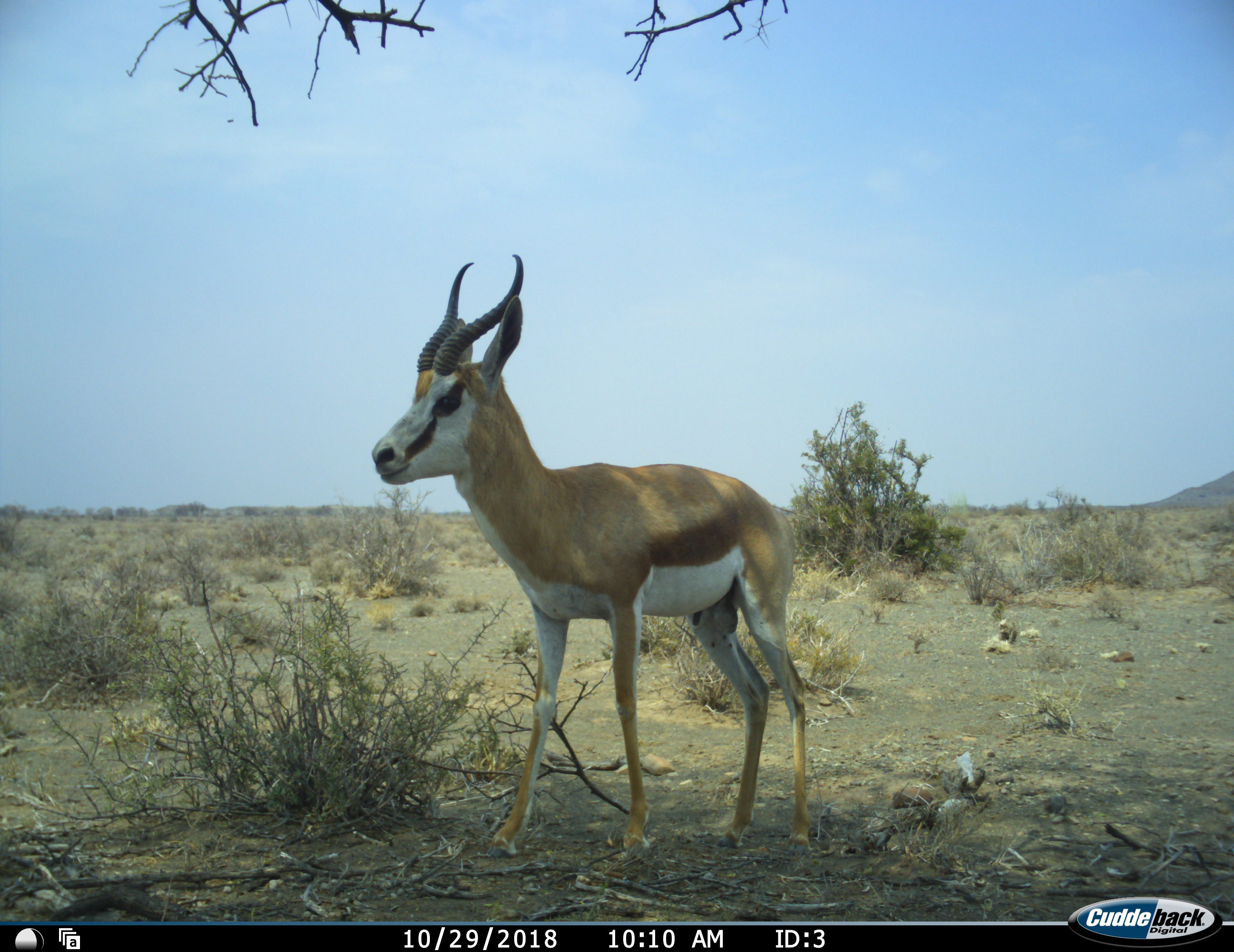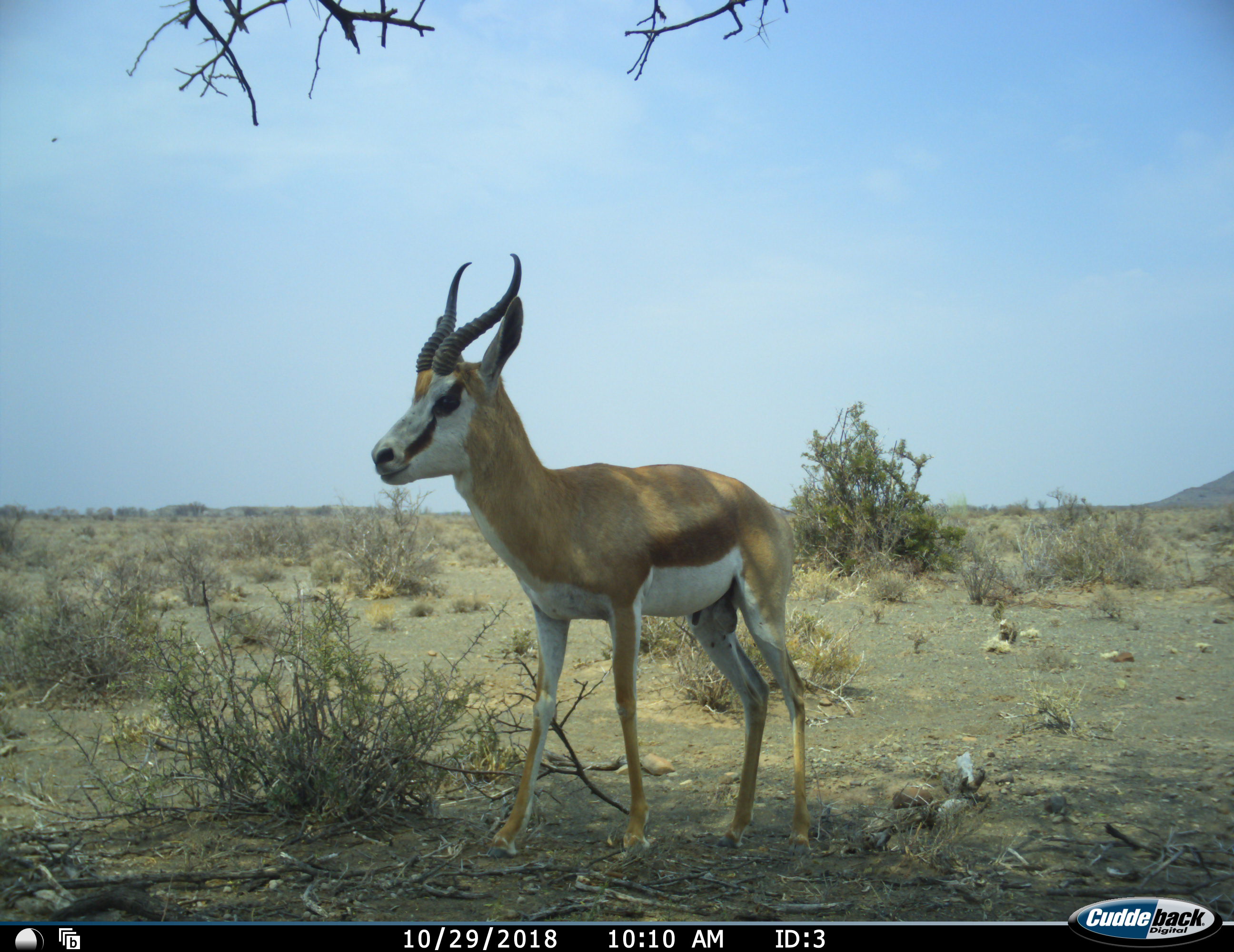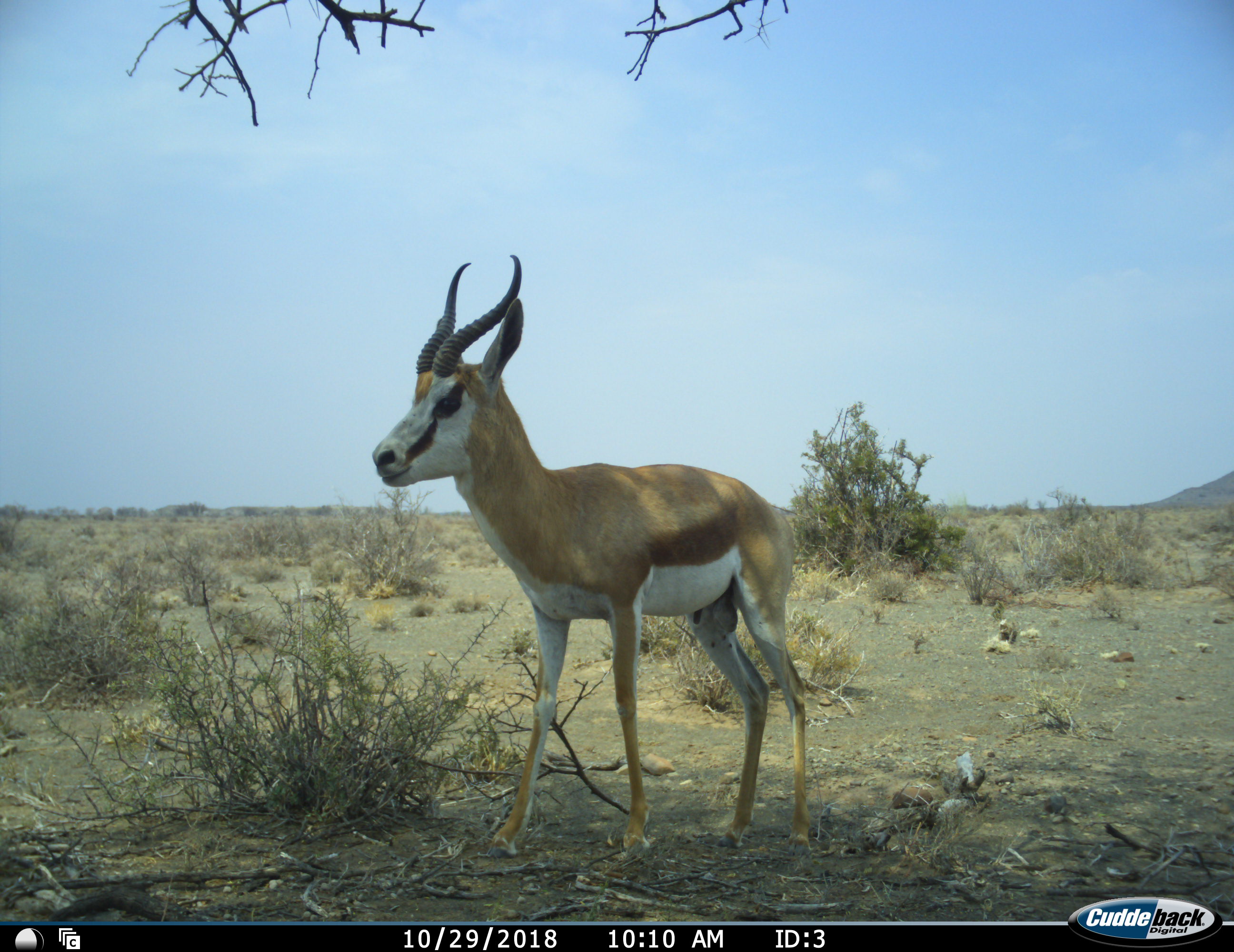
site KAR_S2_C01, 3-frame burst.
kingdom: Animalia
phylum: Chordata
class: Mammalia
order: Artiodactyla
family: Bovidae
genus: Antidorcas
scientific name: Antidorcas marsupialis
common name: springbok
Springbok (Antidorcas marsupialis), count 1. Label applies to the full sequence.